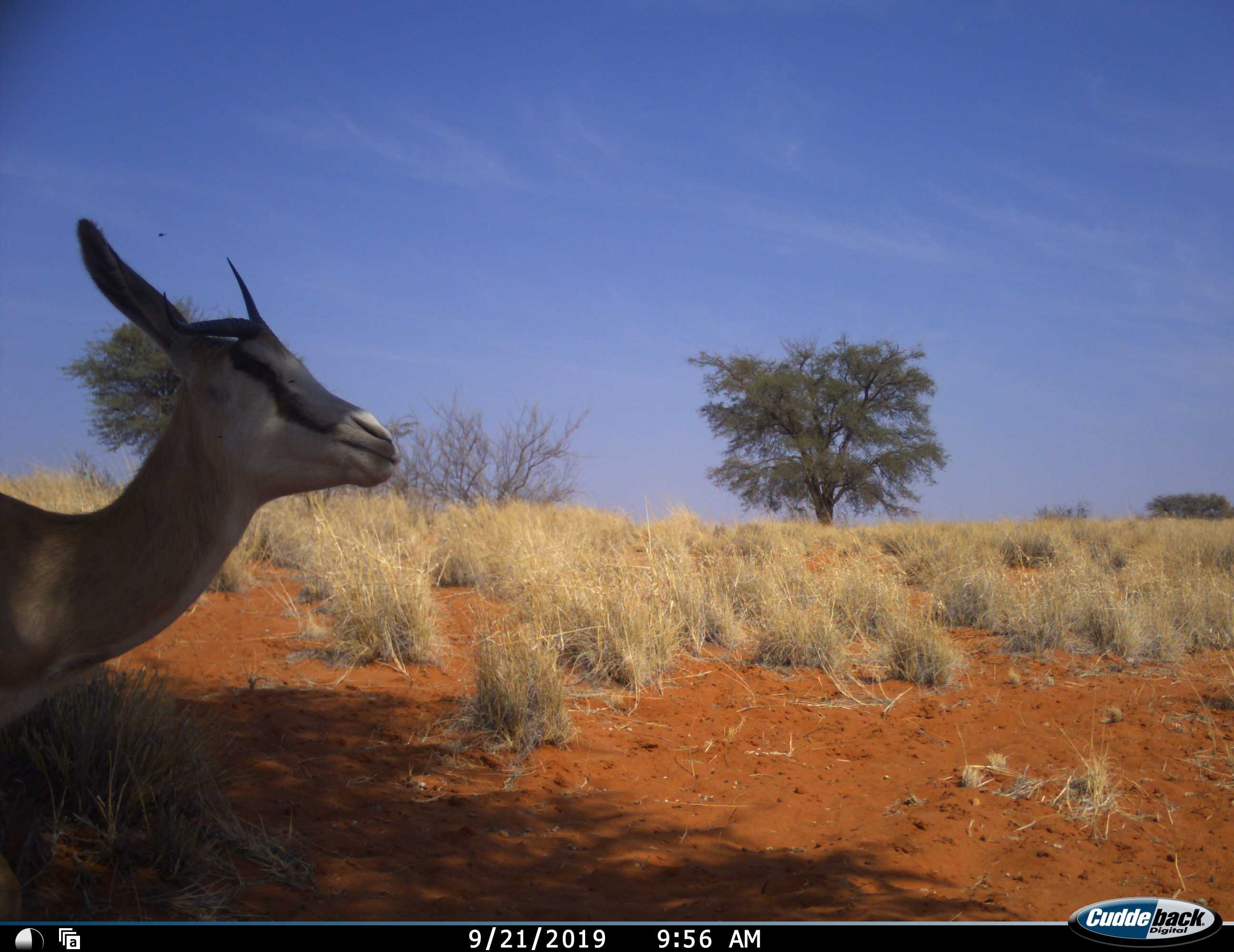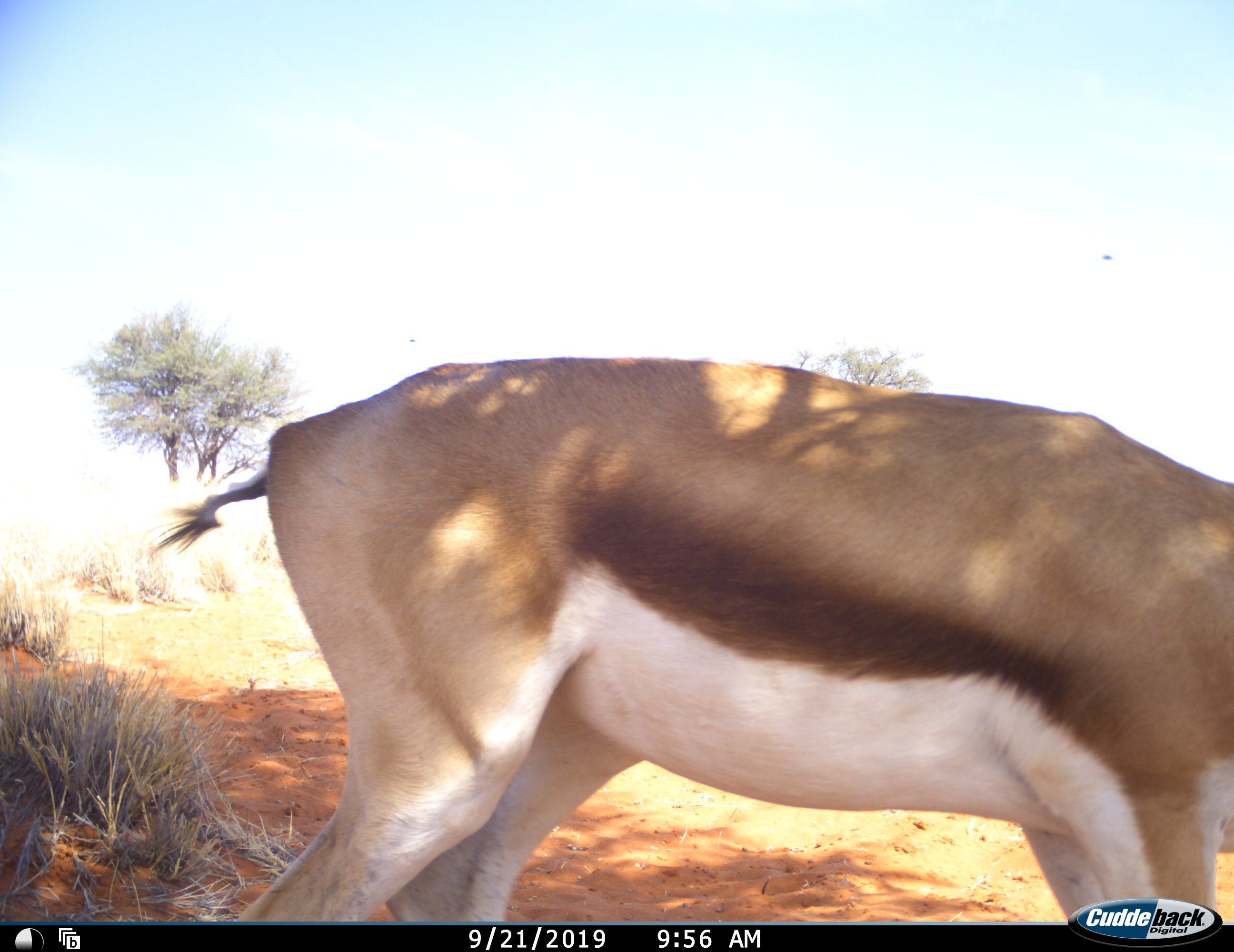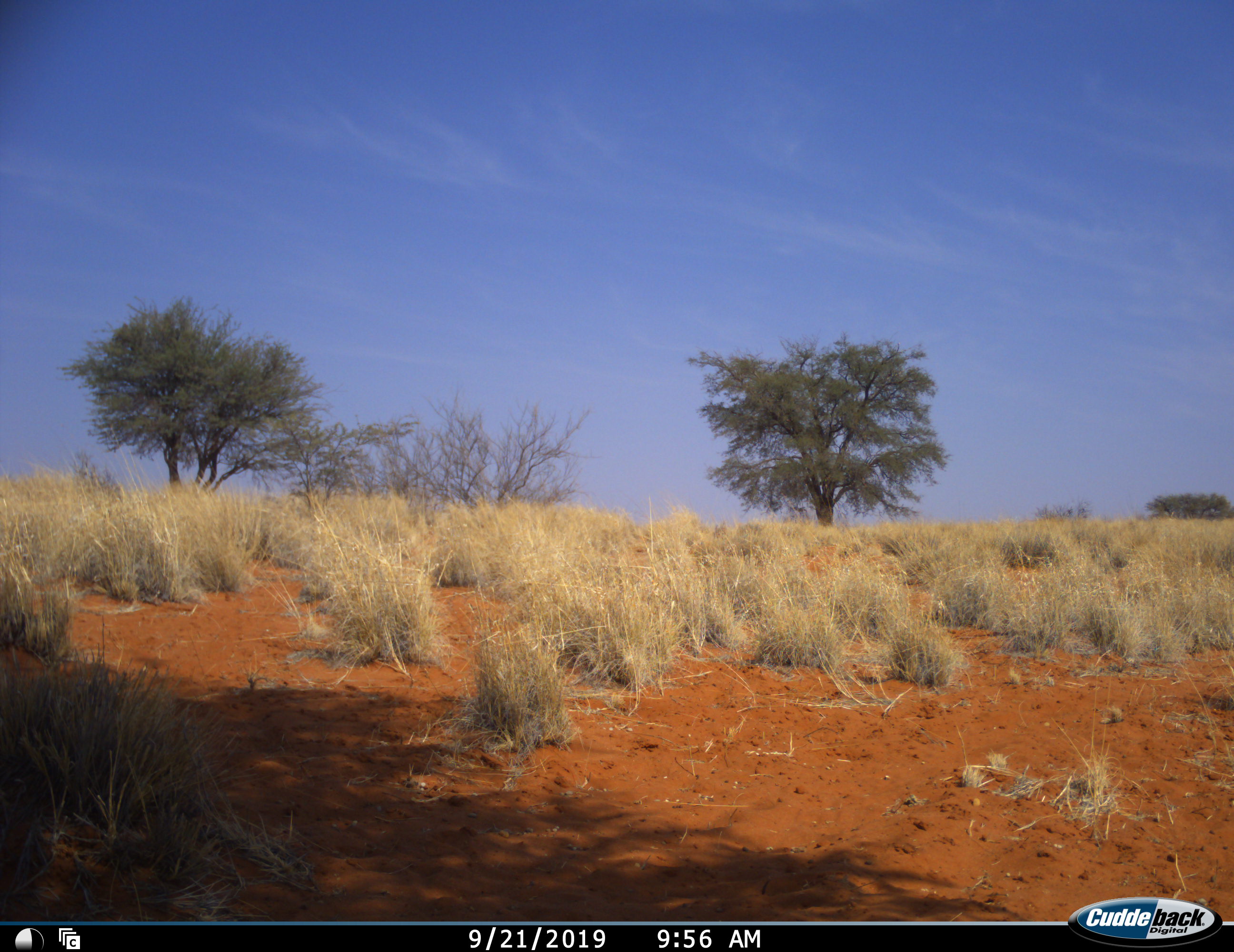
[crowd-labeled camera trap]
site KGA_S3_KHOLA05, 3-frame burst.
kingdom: Animalia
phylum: Chordata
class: Mammalia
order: Artiodactyla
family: Bovidae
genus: Antidorcas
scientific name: Antidorcas marsupialis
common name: springbok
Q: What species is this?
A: Springbok (Antidorcas marsupialis).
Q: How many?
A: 1.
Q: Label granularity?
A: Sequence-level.